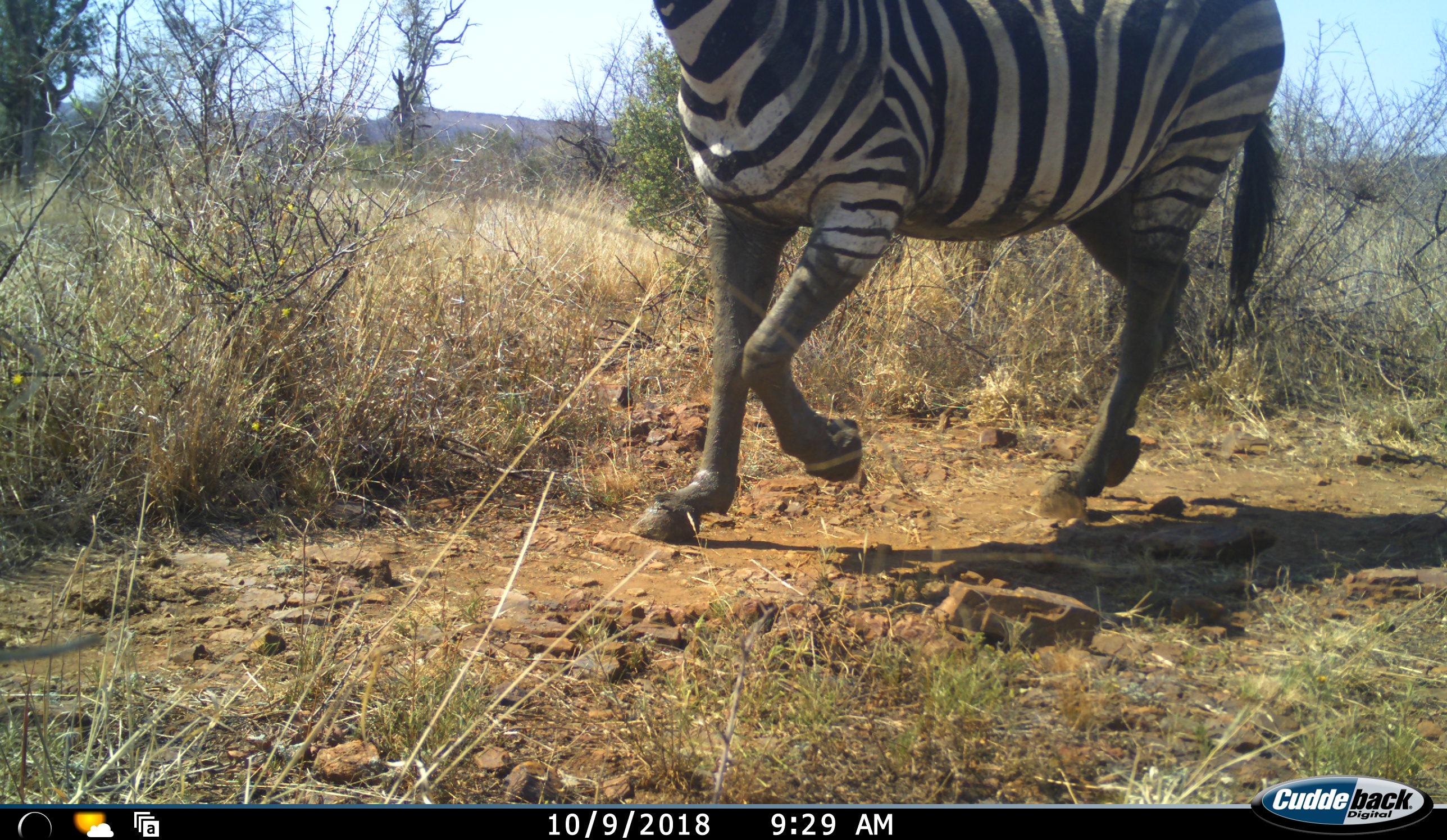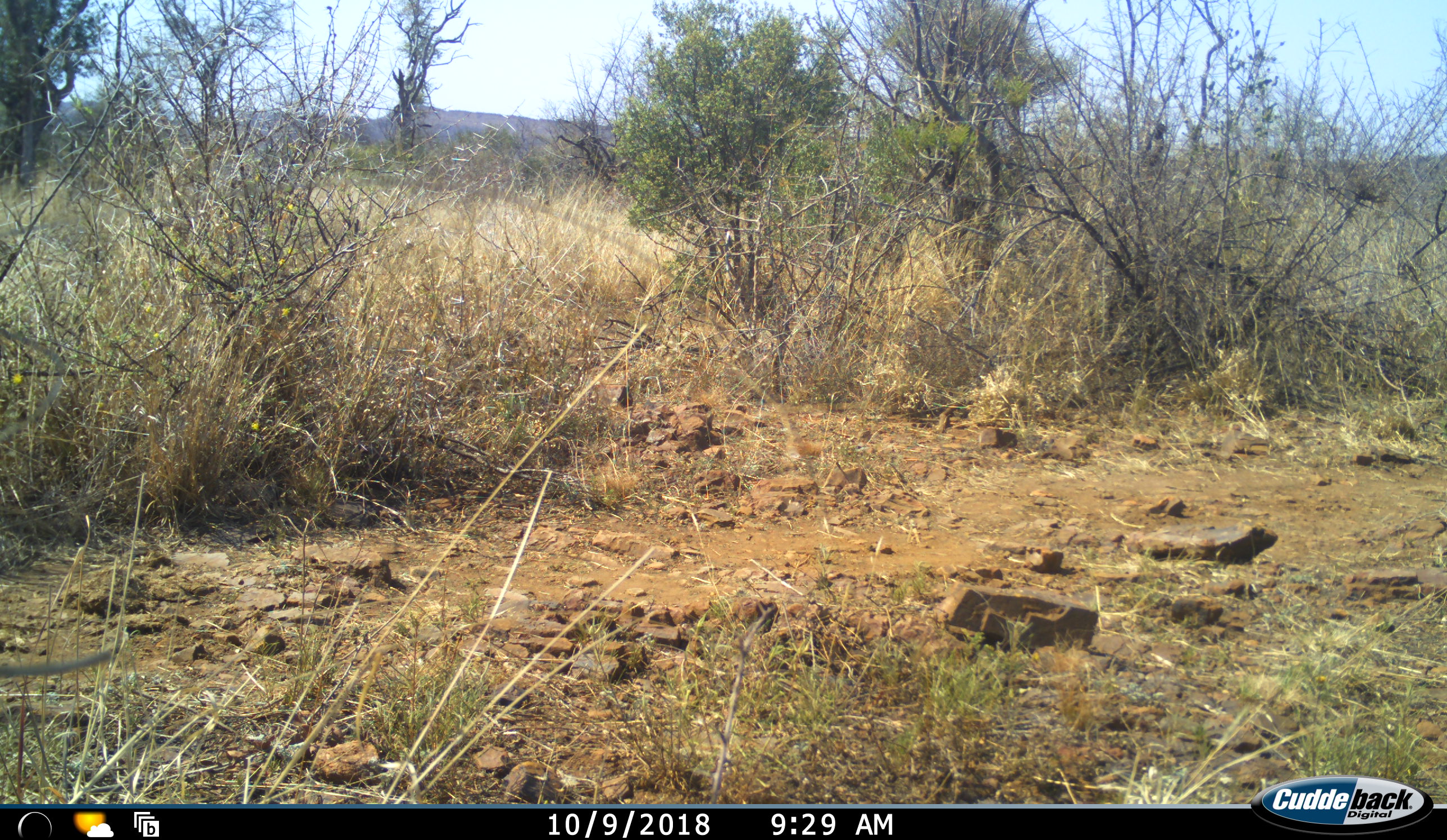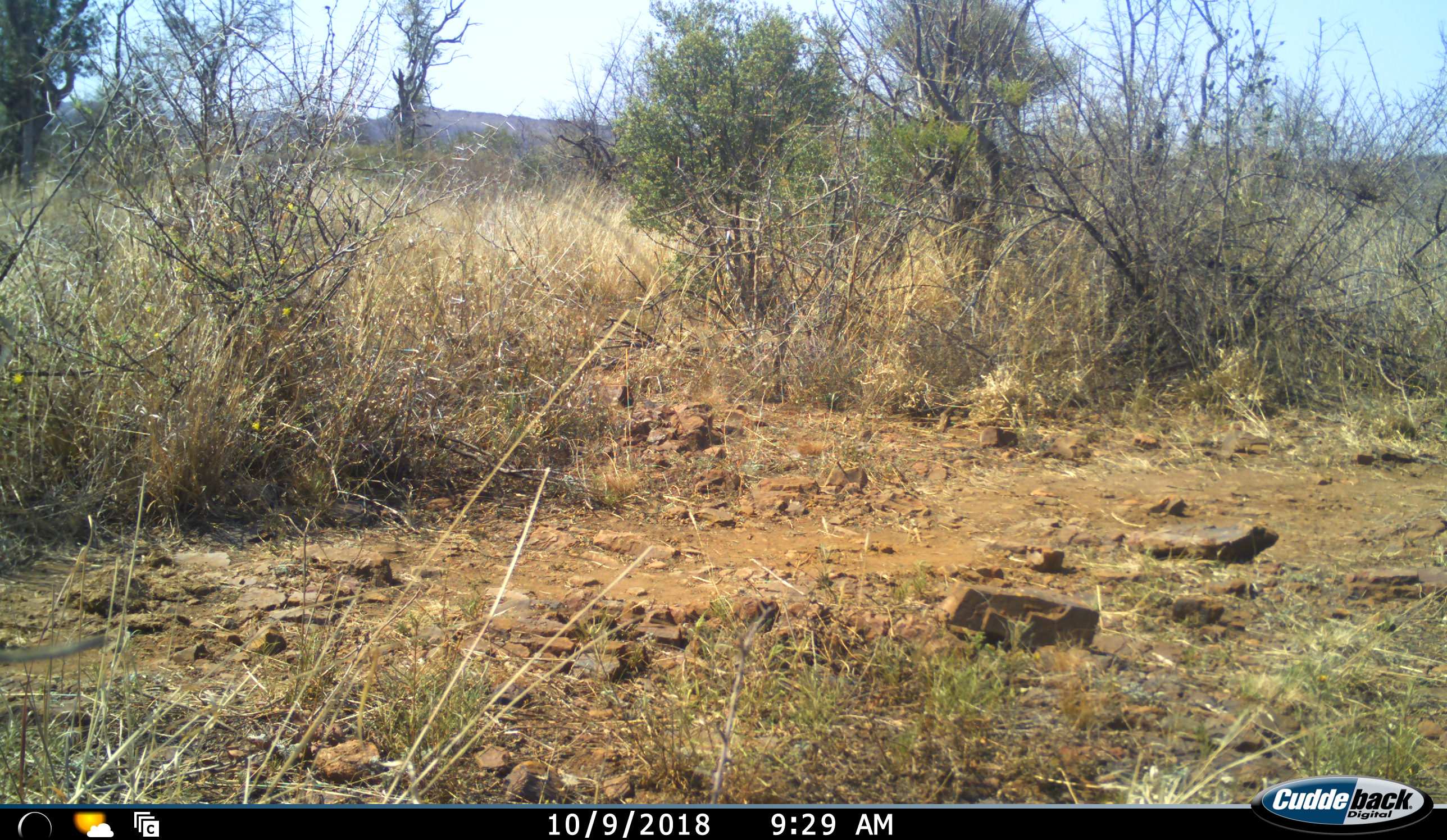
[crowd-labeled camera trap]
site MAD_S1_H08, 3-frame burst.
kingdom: Animalia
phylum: Chordata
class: Mammalia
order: Perissodactyla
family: Equidae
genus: Equus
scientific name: Equus quagga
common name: plains zebra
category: zebraplains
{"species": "zebraplains (plains zebra) (Equus quagga)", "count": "1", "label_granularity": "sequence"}